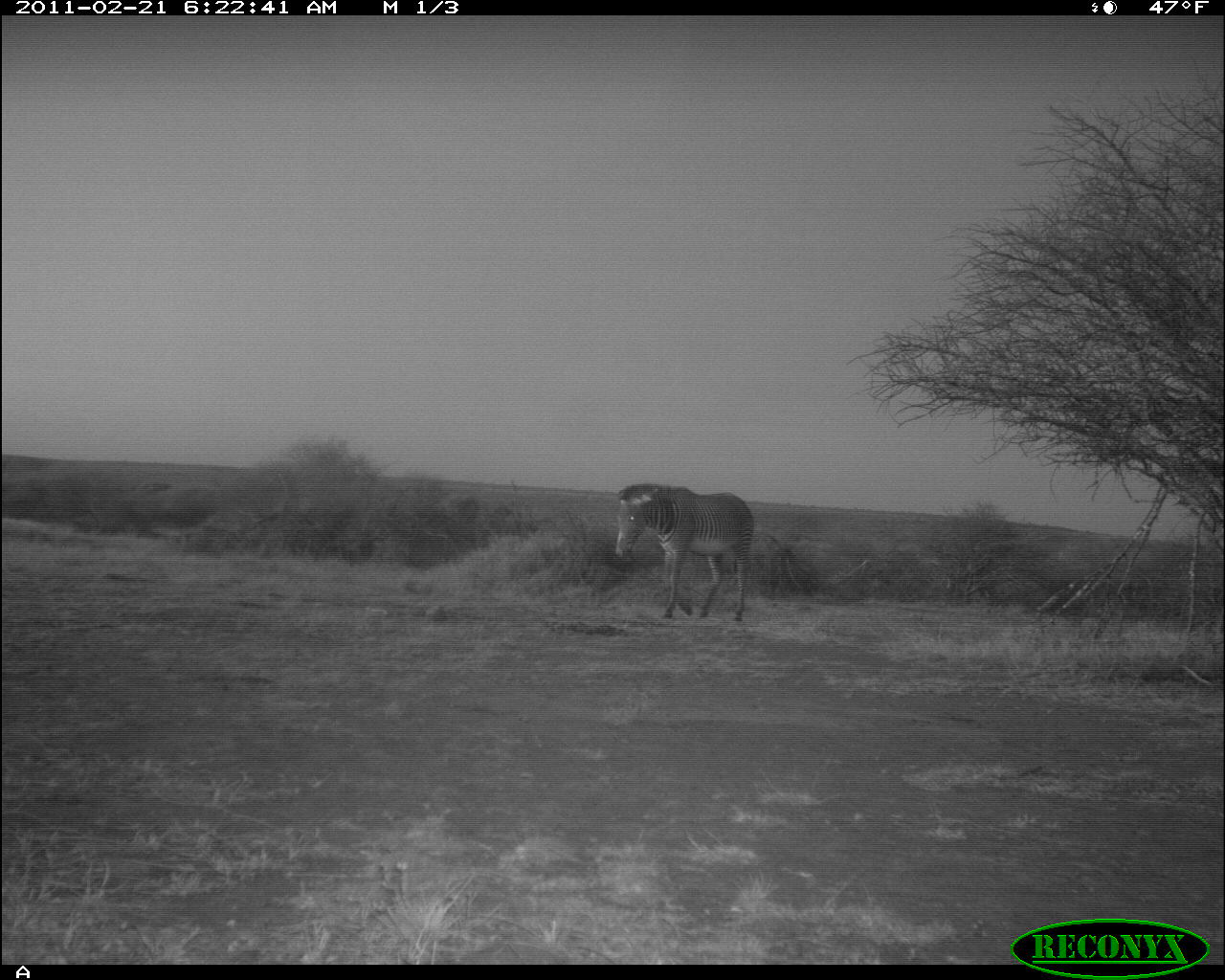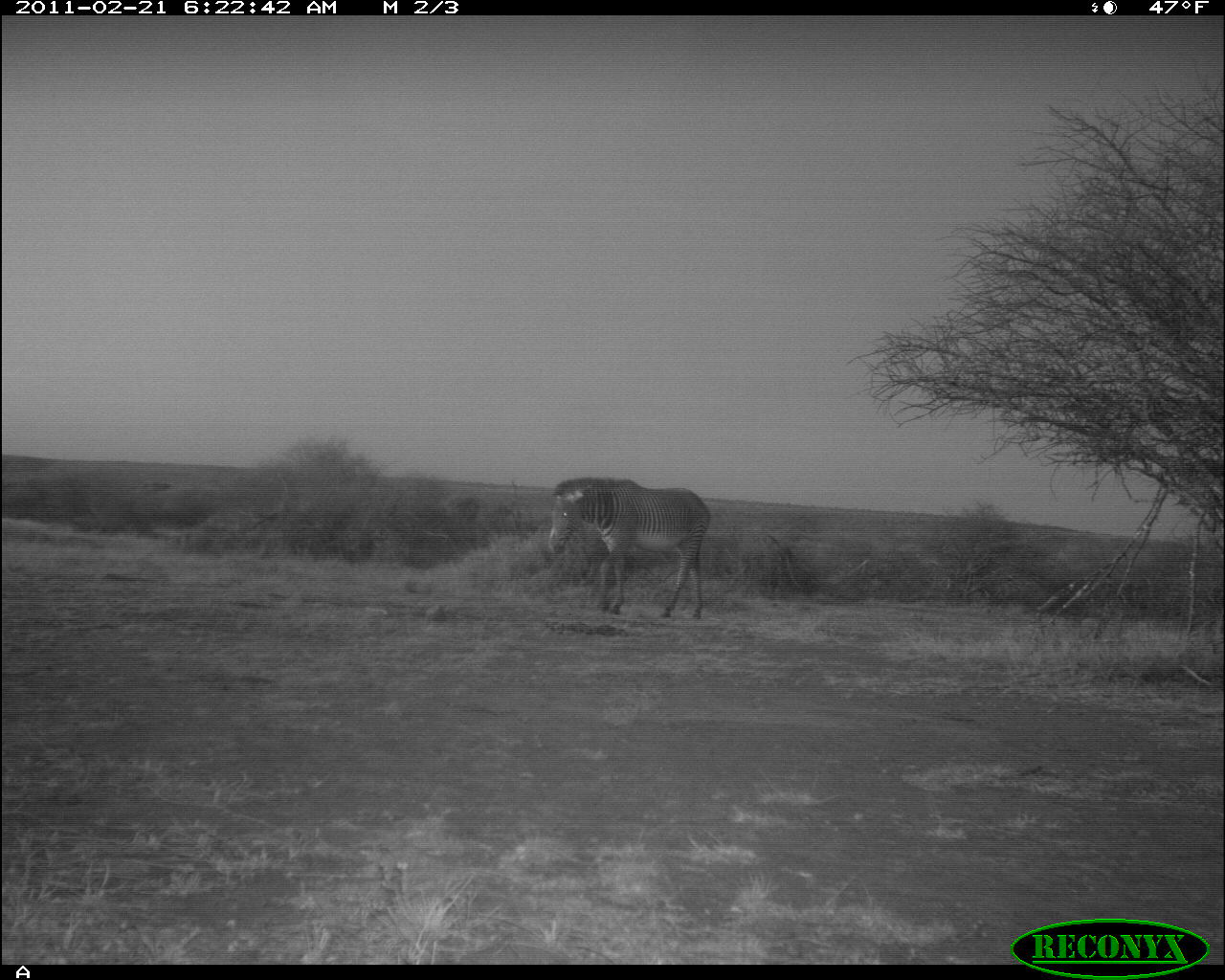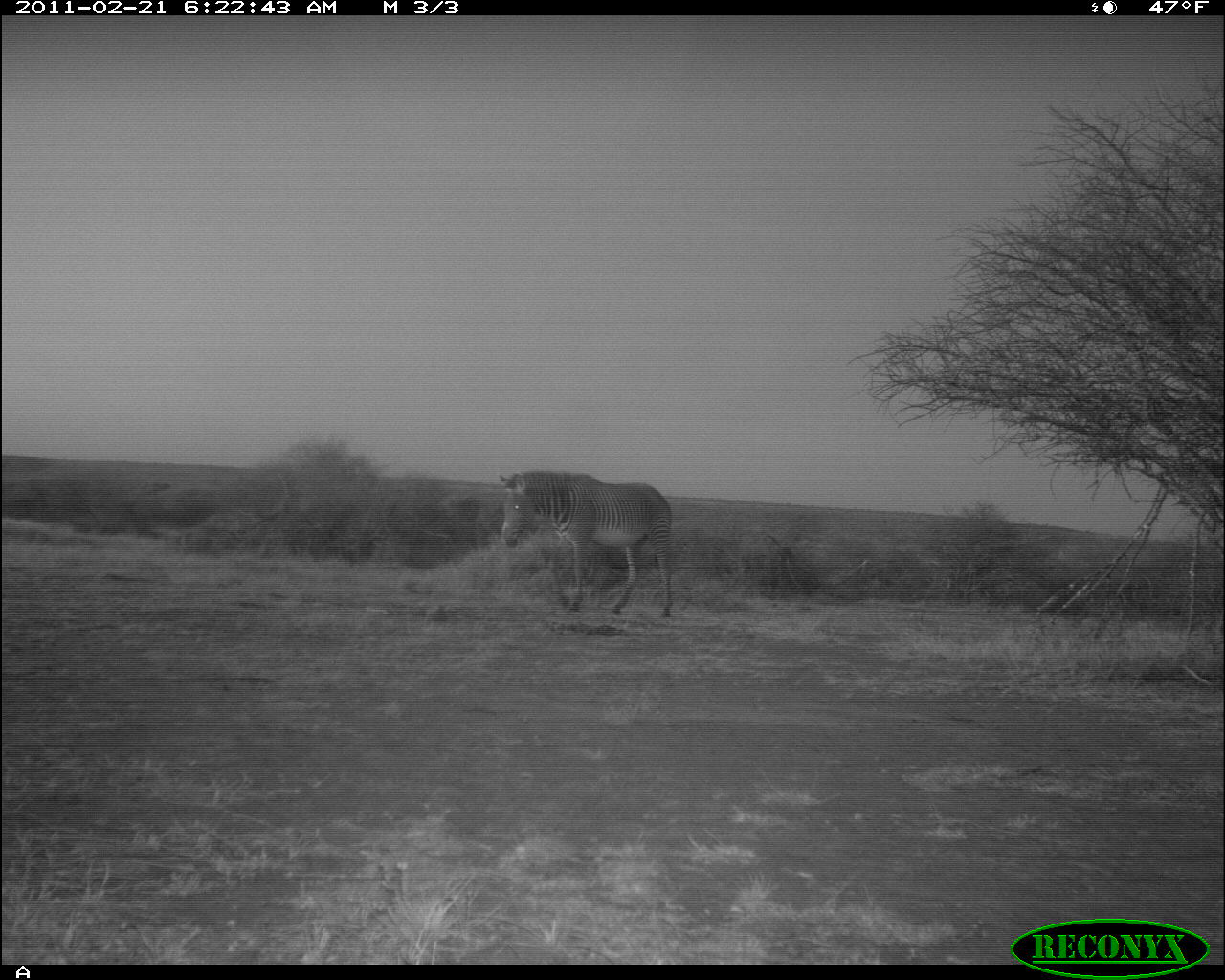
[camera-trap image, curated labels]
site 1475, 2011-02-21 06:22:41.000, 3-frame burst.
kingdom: Animalia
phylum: Chordata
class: Mammalia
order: Perissodactyla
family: Equidae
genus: Equus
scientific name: Equus grevyi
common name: grévy's zebra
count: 1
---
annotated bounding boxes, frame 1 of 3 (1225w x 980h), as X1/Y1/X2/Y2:
equus grevyi: 613/482/756/622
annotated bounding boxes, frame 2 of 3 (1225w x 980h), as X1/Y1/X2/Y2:
equus grevyi: 547/476/712/621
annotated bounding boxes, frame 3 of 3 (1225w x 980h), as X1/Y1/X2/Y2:
equus grevyi: 498/469/675/618